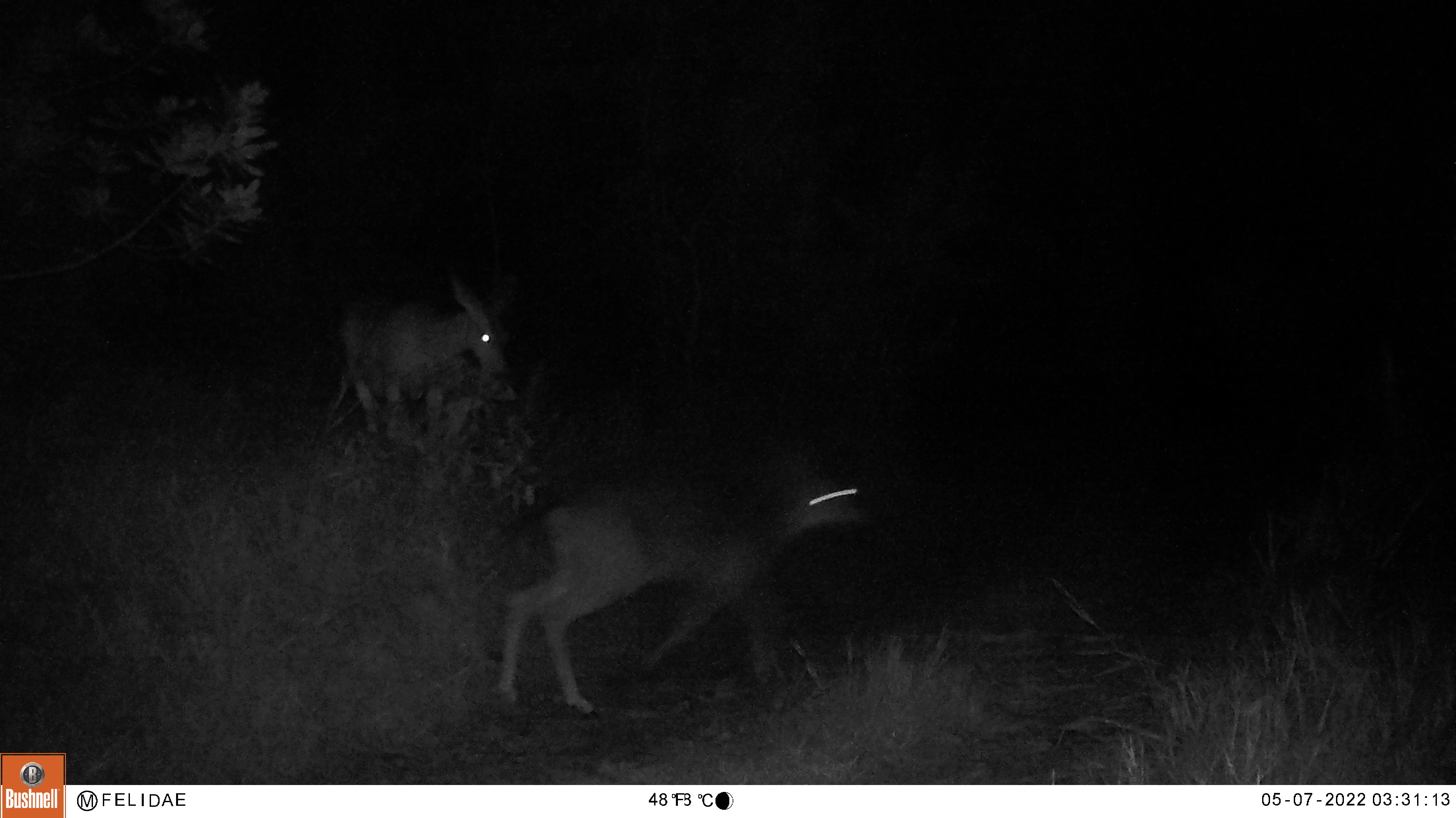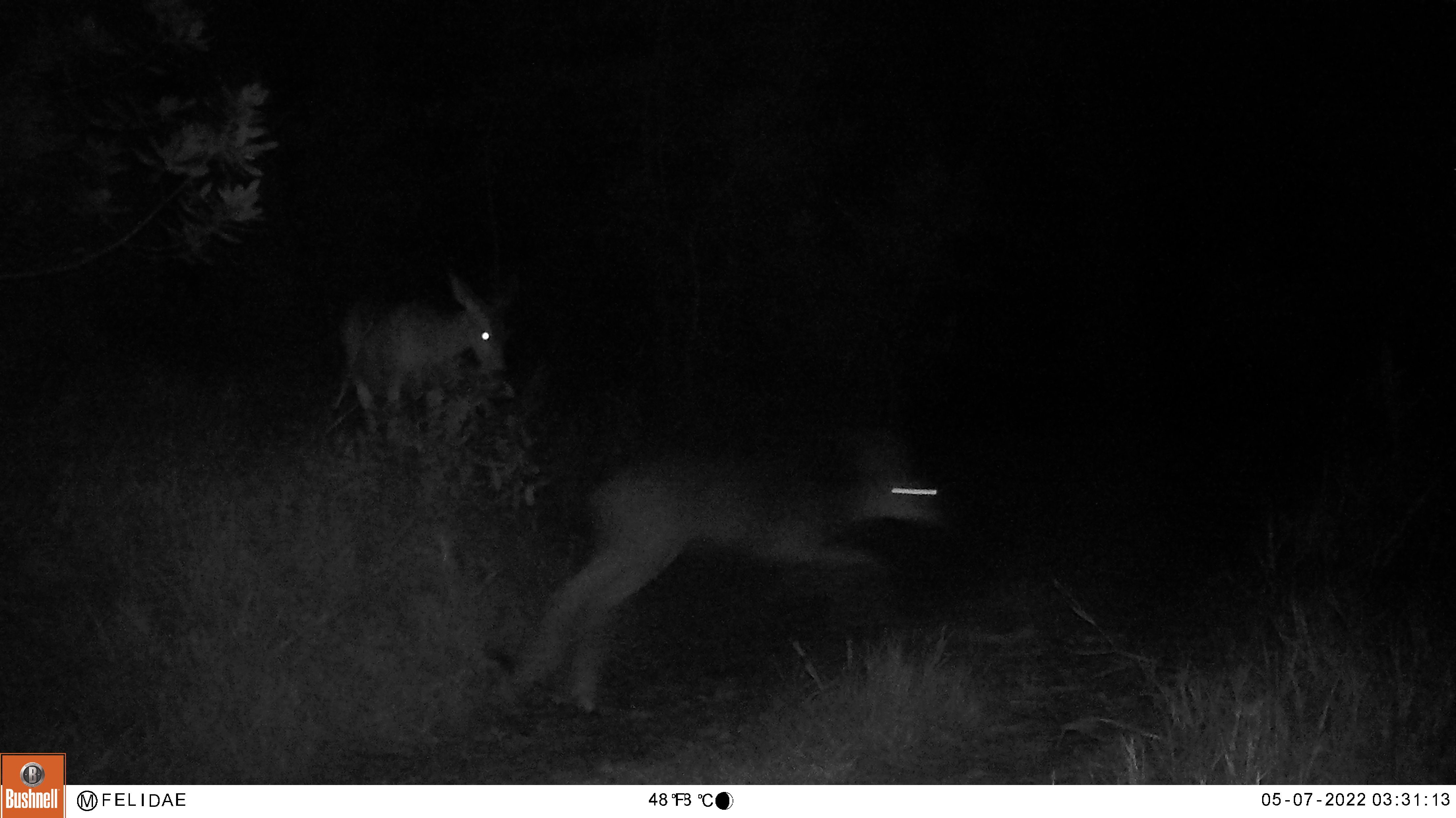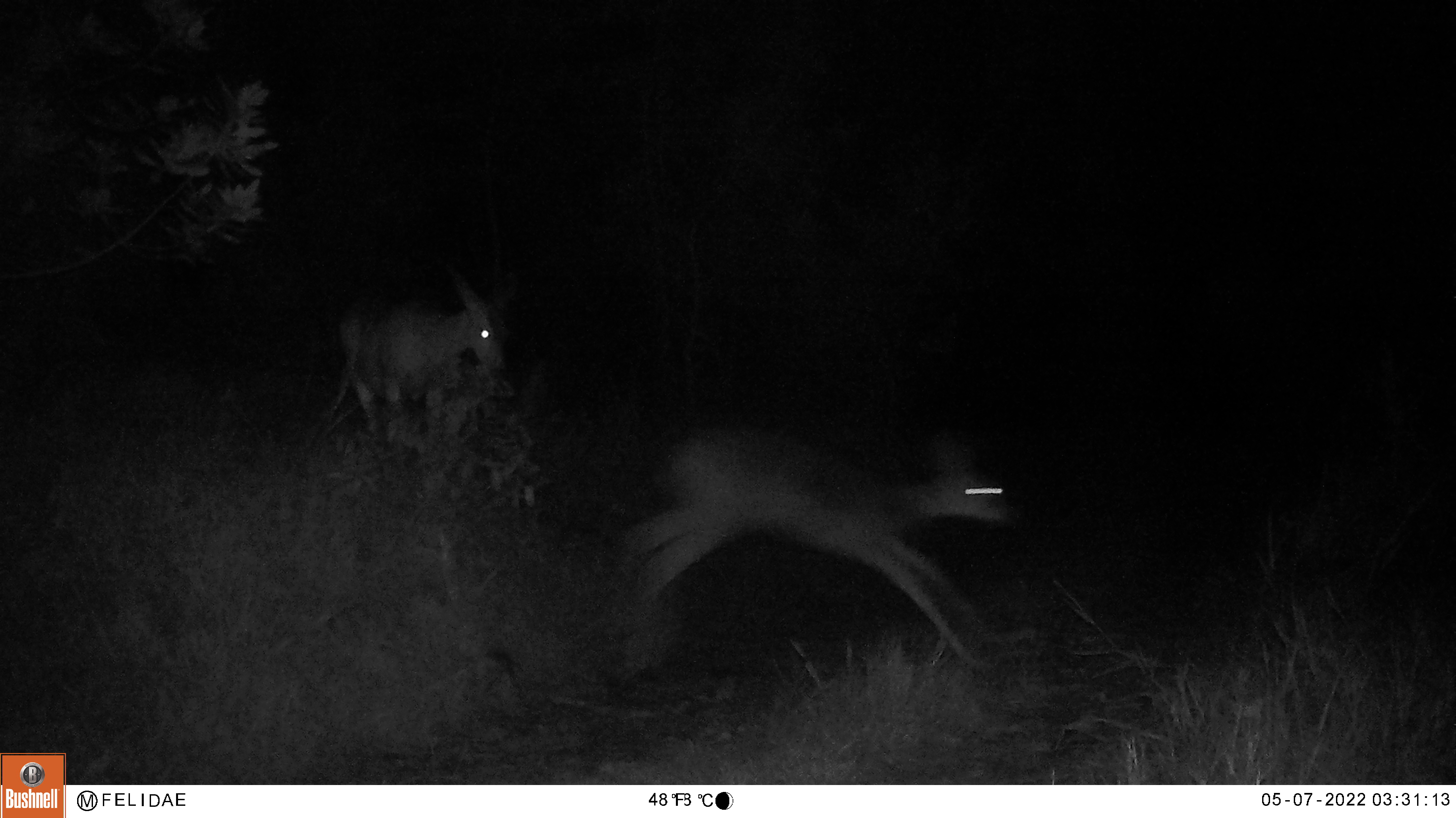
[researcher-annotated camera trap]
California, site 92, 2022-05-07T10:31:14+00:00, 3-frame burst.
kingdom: Animalia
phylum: Chordata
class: Mammalia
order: Artiodactyla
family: Cervidae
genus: Odocoileus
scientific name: Odocoileus hemionus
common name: mule deer